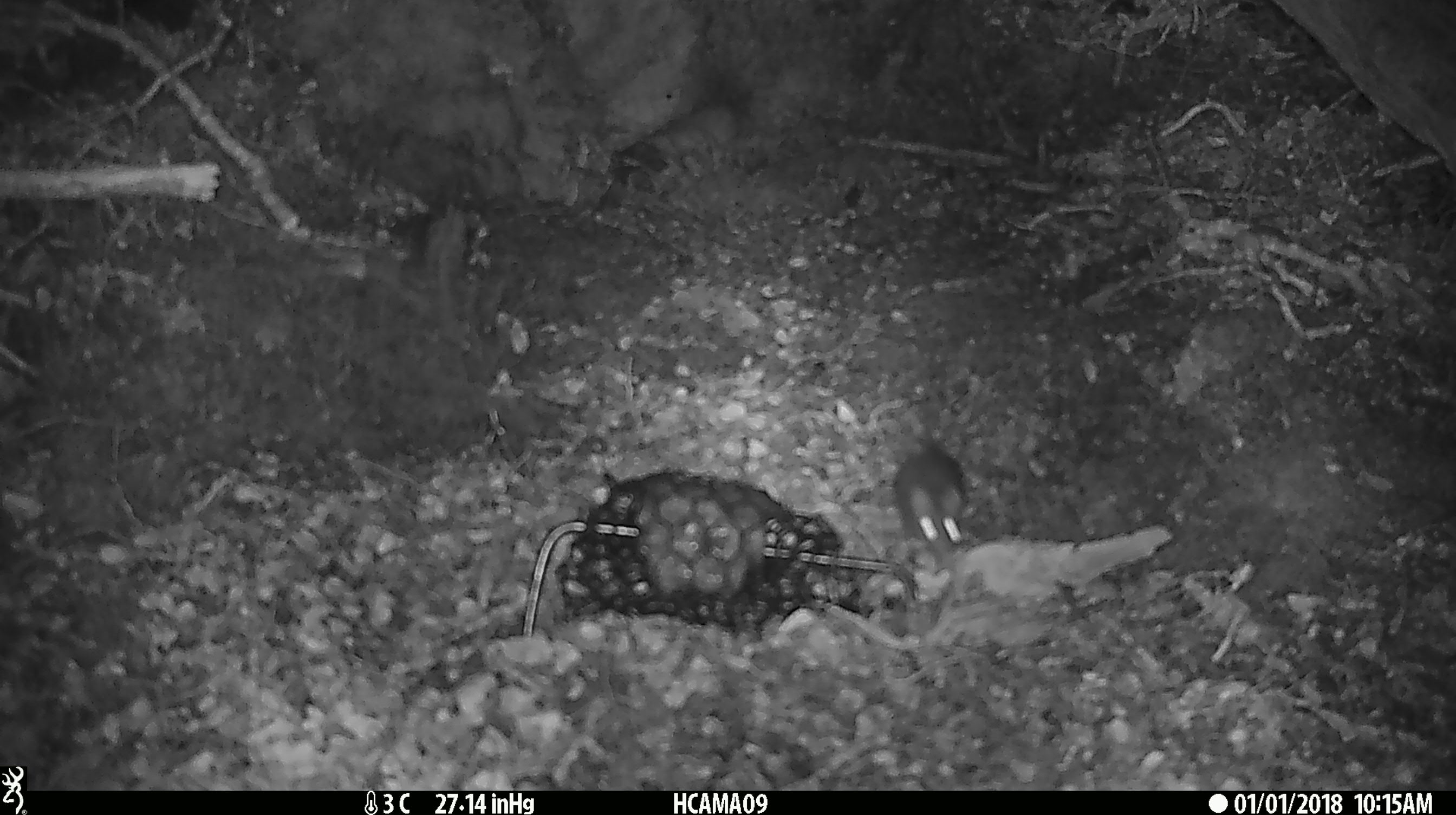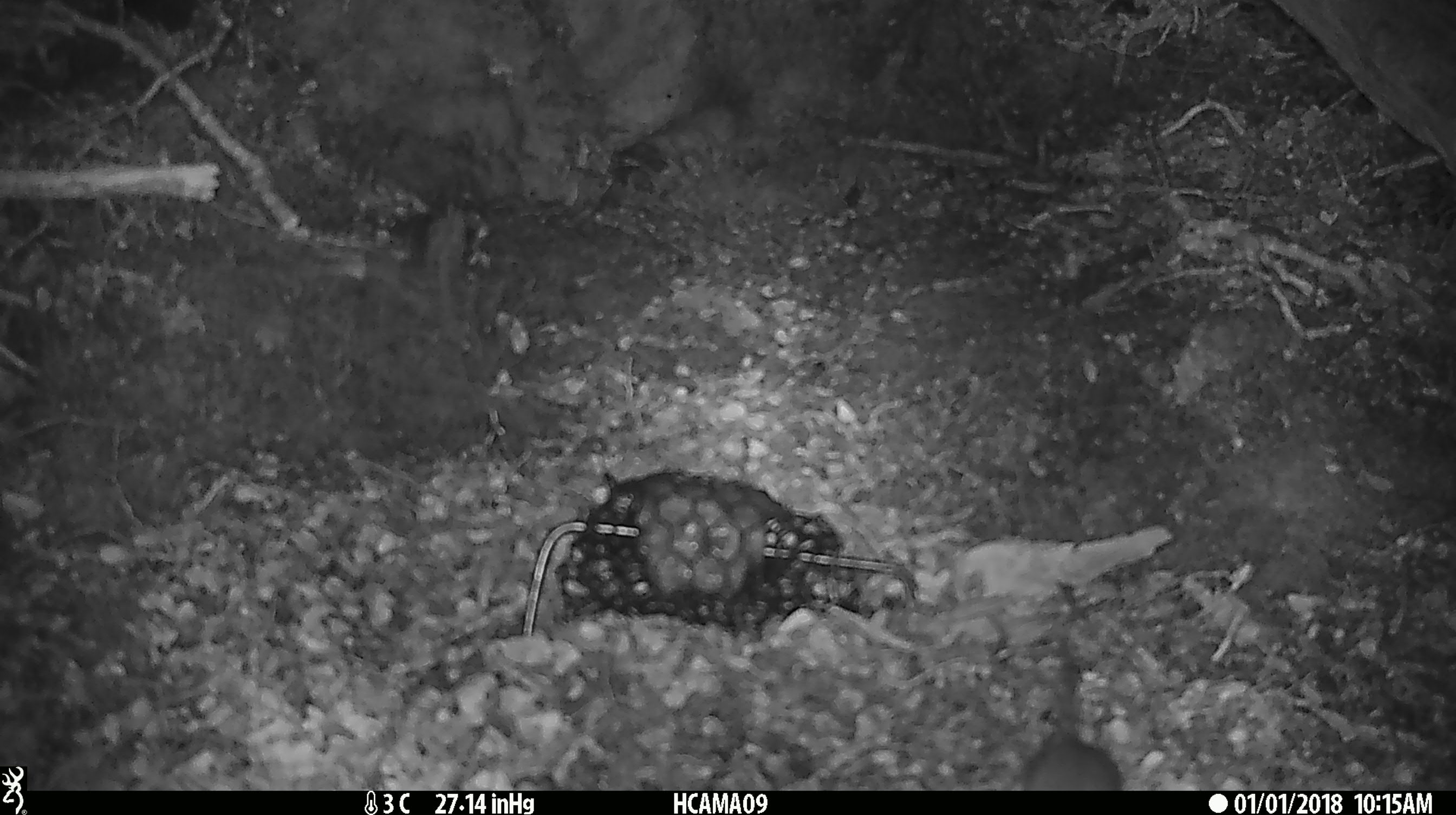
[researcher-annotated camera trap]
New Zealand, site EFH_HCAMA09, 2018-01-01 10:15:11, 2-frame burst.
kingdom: Animalia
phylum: Chordata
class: Mammalia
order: Rodentia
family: Muridae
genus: Mus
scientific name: Mus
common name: mouse